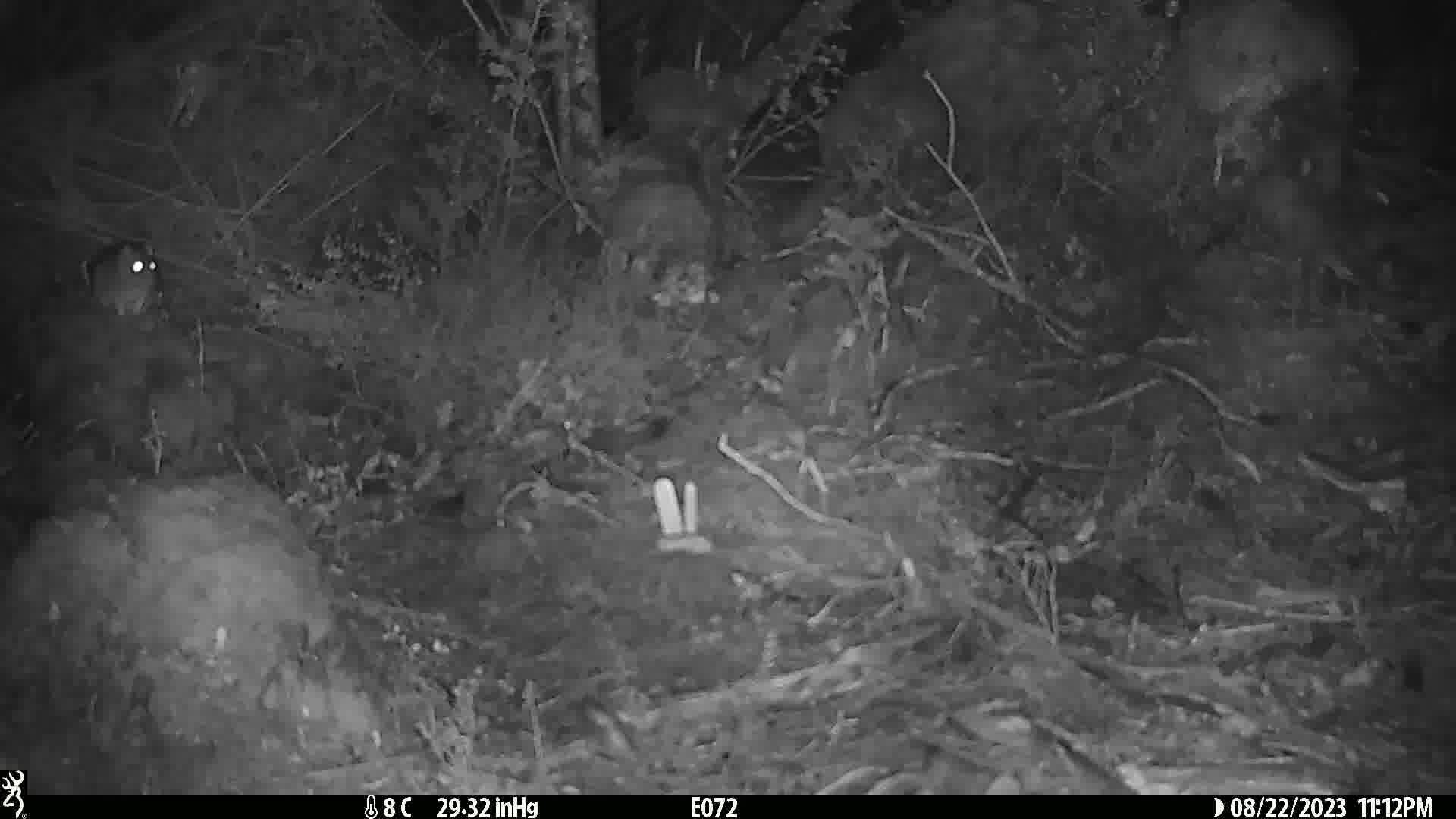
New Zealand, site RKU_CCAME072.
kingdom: Animalia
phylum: Chordata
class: Mammalia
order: Rodentia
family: Muridae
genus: Rattus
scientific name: Rattus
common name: rat